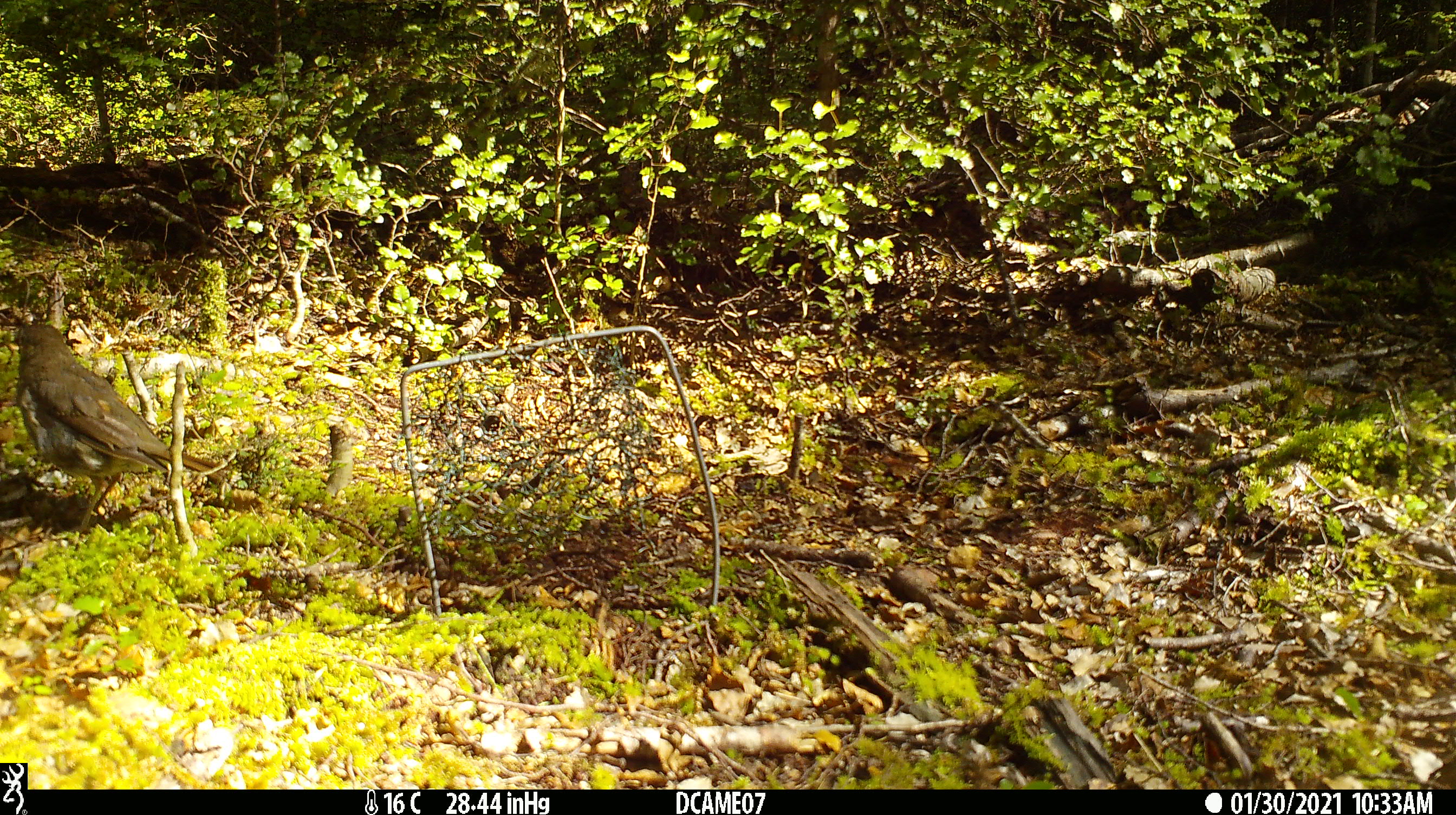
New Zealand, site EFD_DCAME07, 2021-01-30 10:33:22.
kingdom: Animalia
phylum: Chordata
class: Aves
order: Passeriformes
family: Turdidae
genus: Turdus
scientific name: Turdus philomelos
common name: song thrush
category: thrush